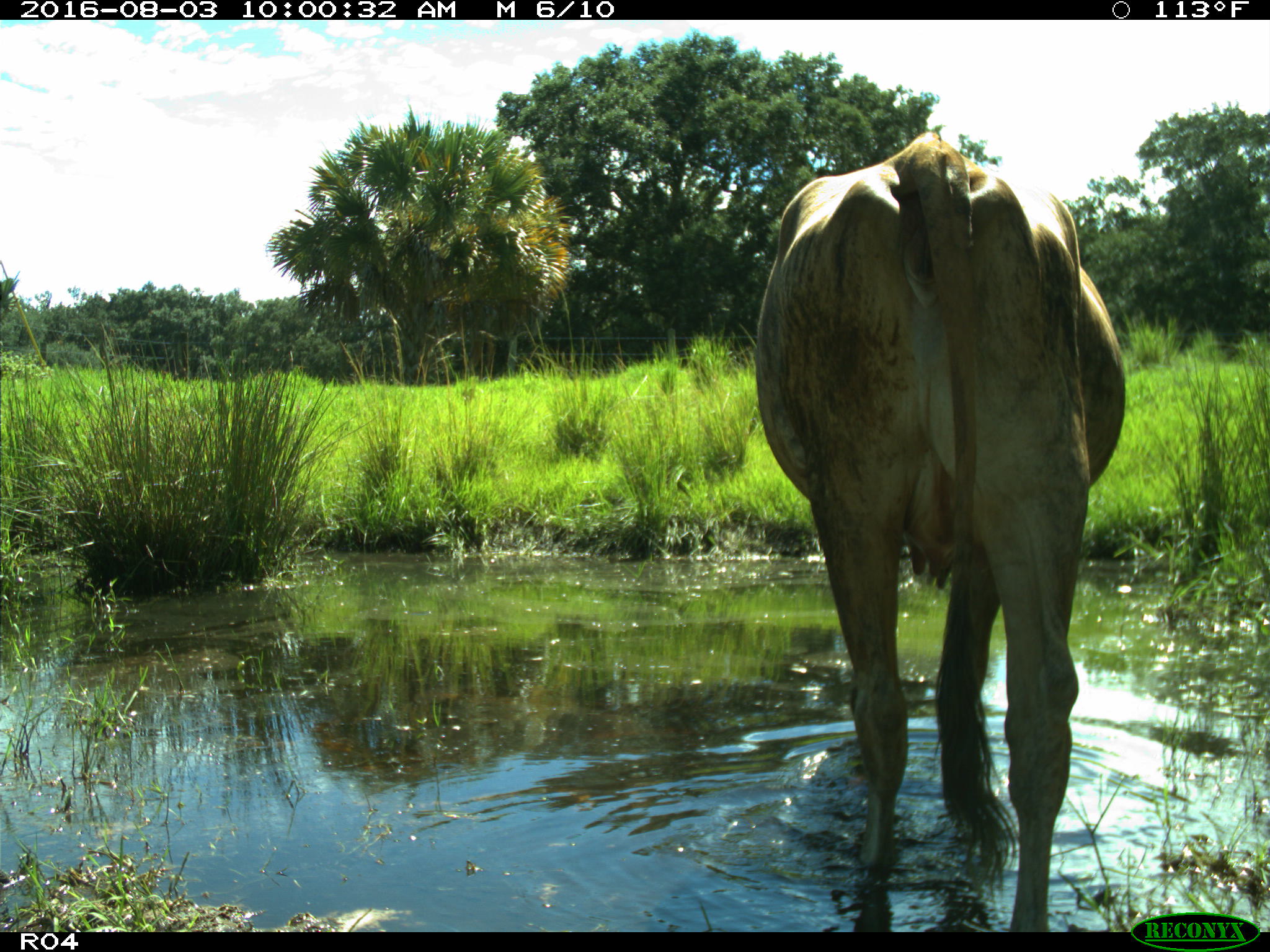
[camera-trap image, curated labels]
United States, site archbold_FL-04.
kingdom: Animalia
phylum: Chordata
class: Mammalia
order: Artiodactyla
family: Bovidae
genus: Bos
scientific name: Bos taurus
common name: domestic cow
Bos taurus (domestic cow).